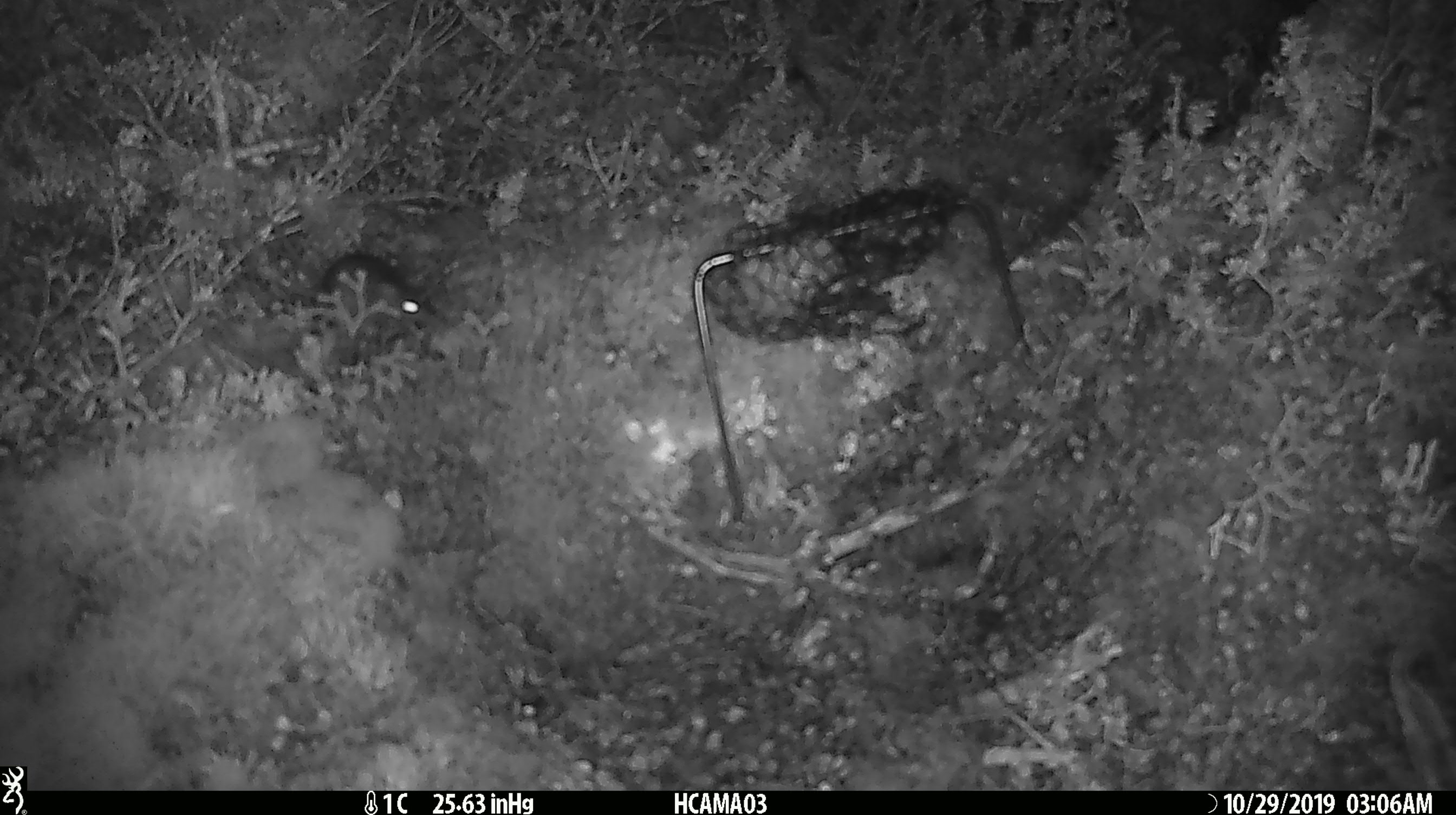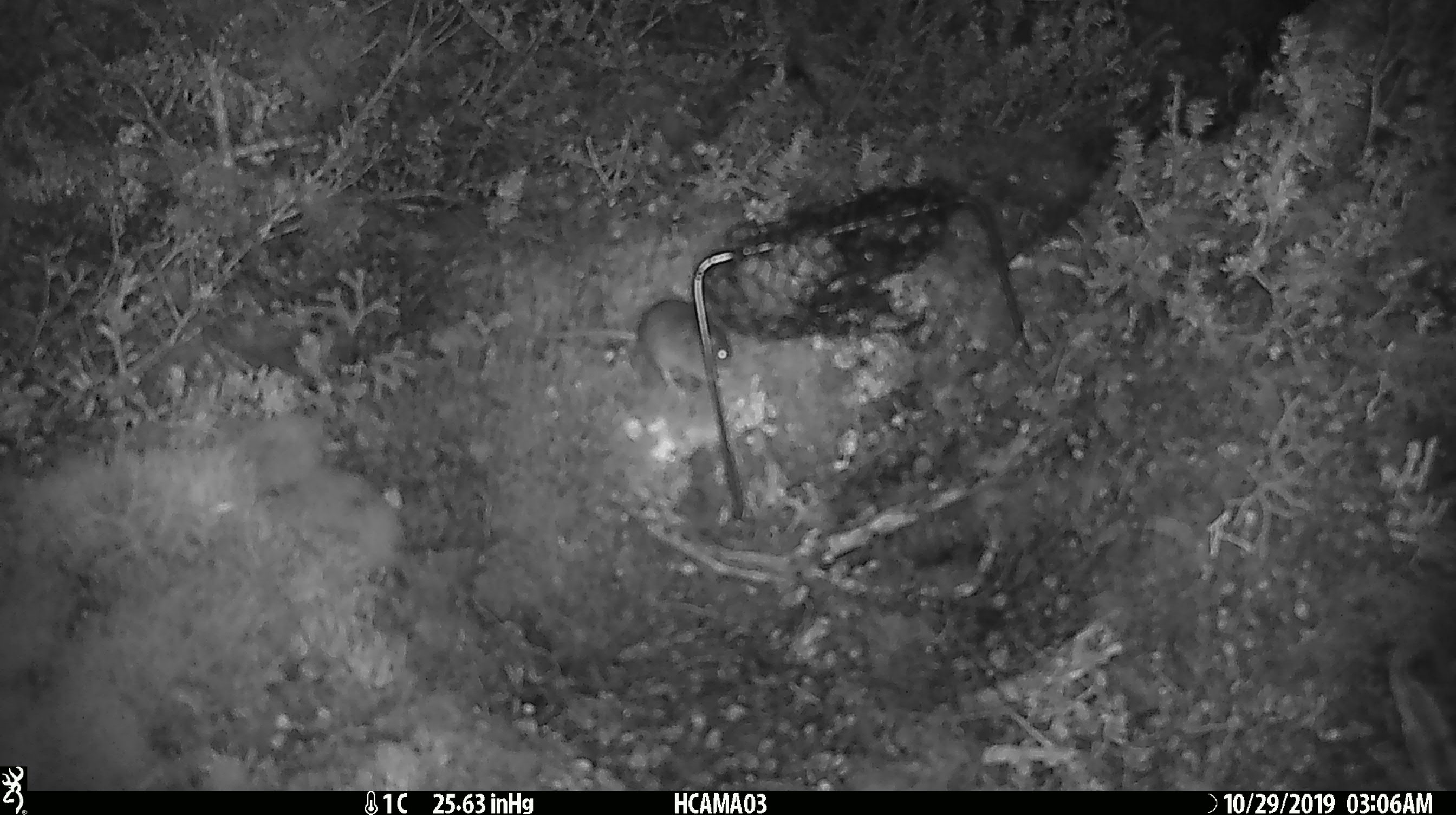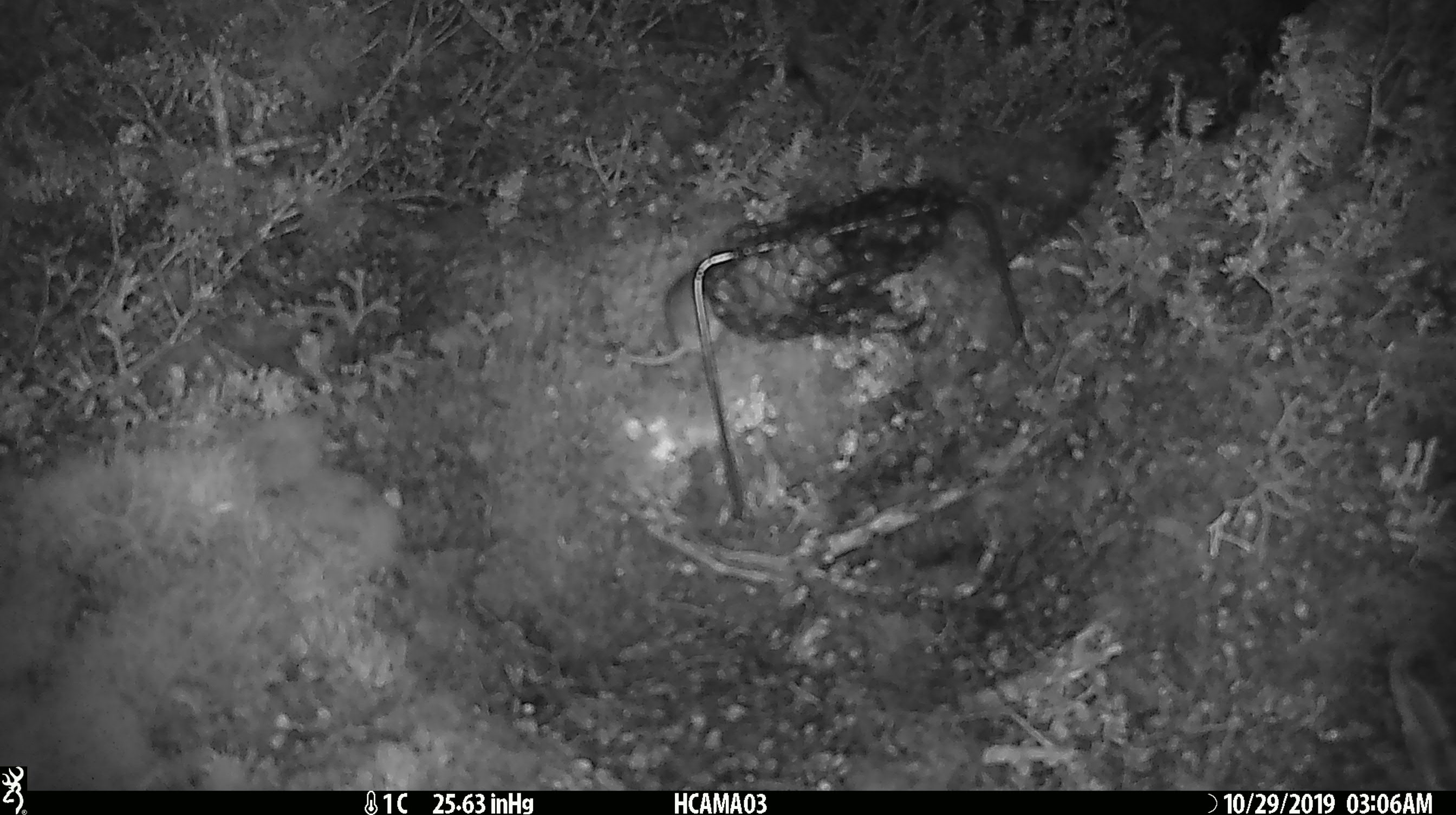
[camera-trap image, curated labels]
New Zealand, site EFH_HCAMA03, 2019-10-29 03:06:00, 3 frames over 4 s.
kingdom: Animalia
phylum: Chordata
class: Mammalia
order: Rodentia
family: Muridae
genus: Mus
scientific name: Mus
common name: mouse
Mouse (Mus).